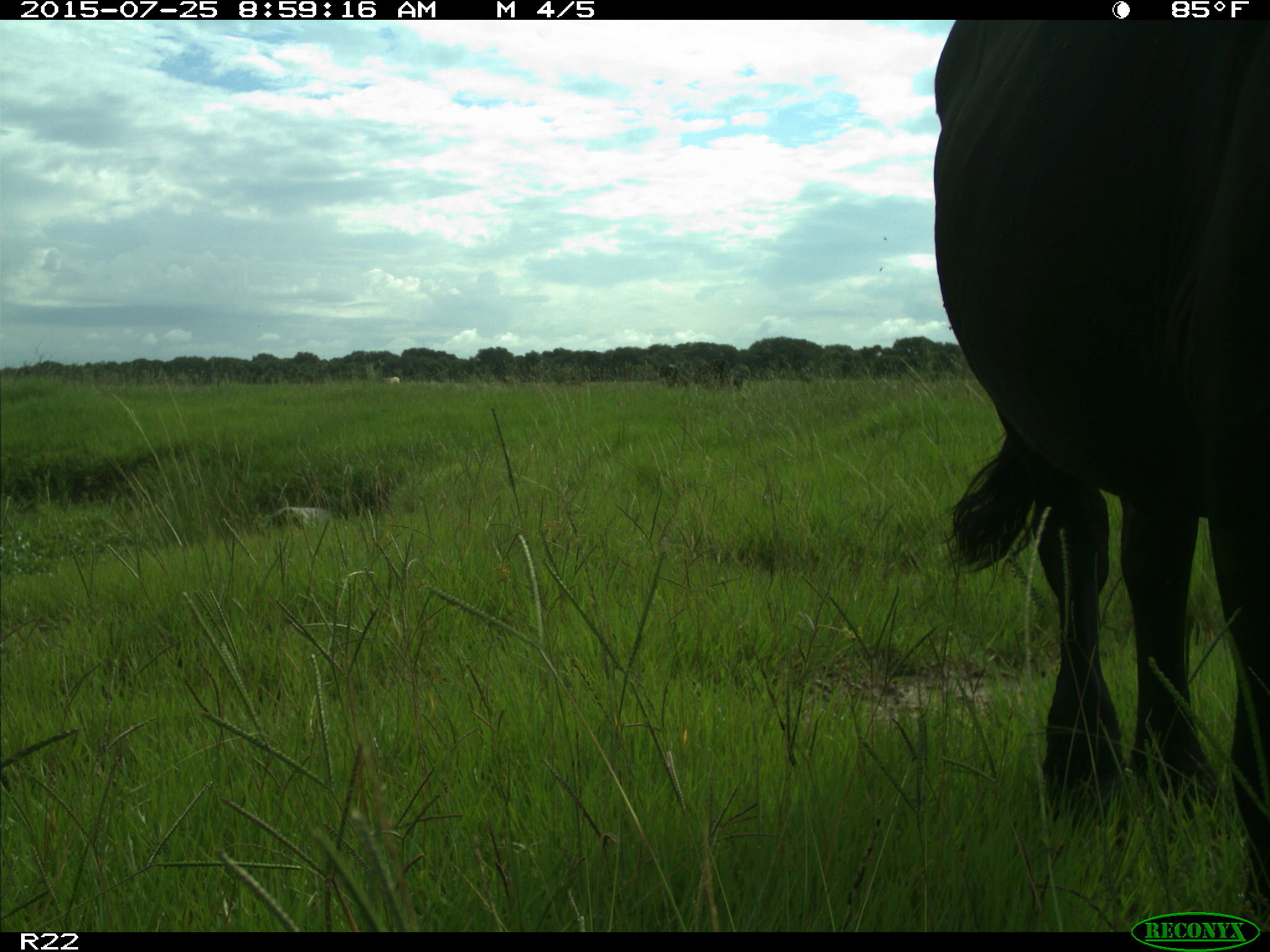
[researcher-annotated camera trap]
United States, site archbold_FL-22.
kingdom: Animalia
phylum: Chordata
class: Mammalia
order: Artiodactyla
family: Bovidae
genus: Bos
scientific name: Bos taurus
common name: domestic cow